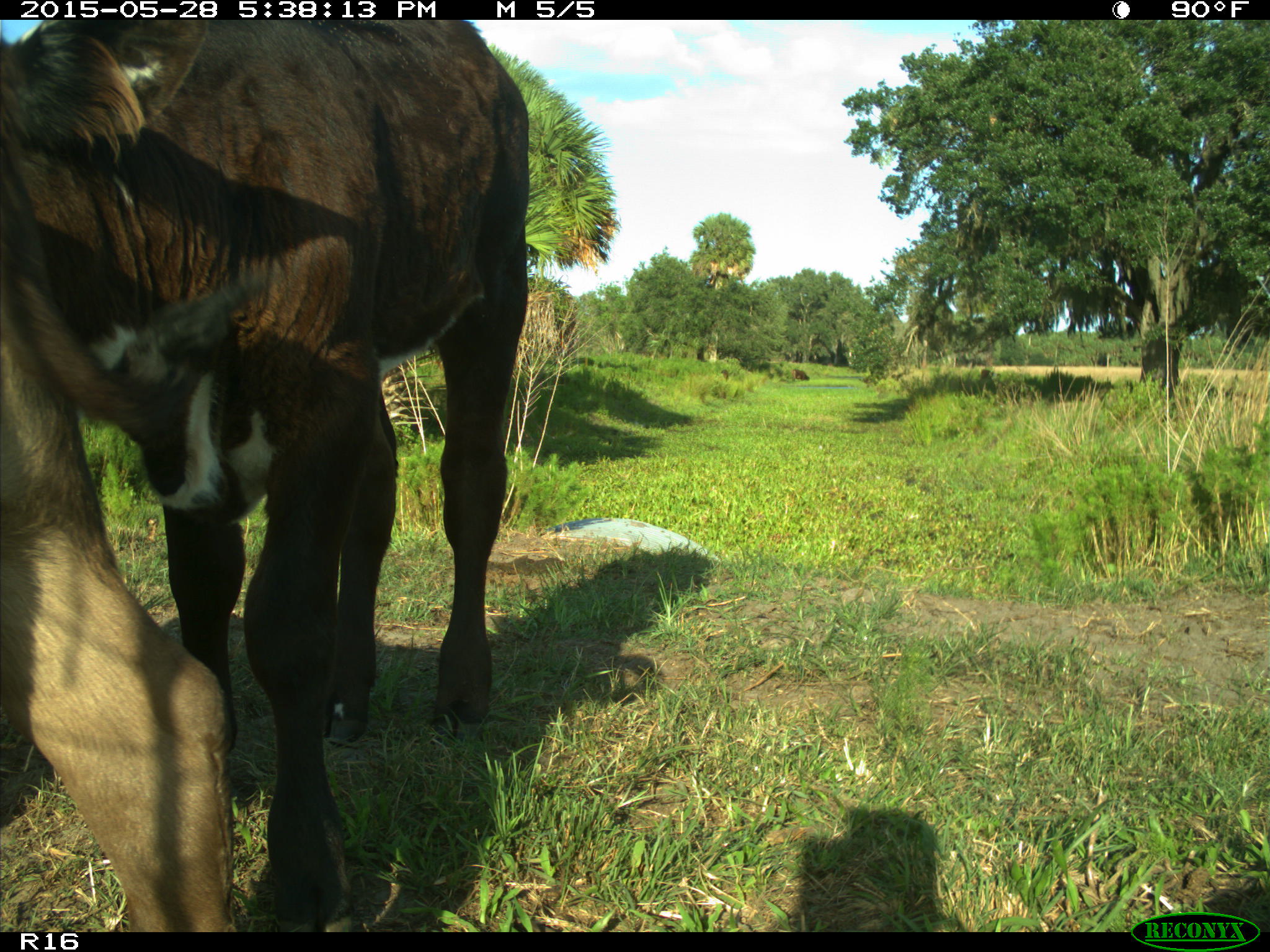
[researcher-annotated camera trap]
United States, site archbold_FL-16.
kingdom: Animalia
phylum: Chordata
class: Mammalia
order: Artiodactyla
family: Bovidae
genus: Bos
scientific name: Bos taurus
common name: domestic cow